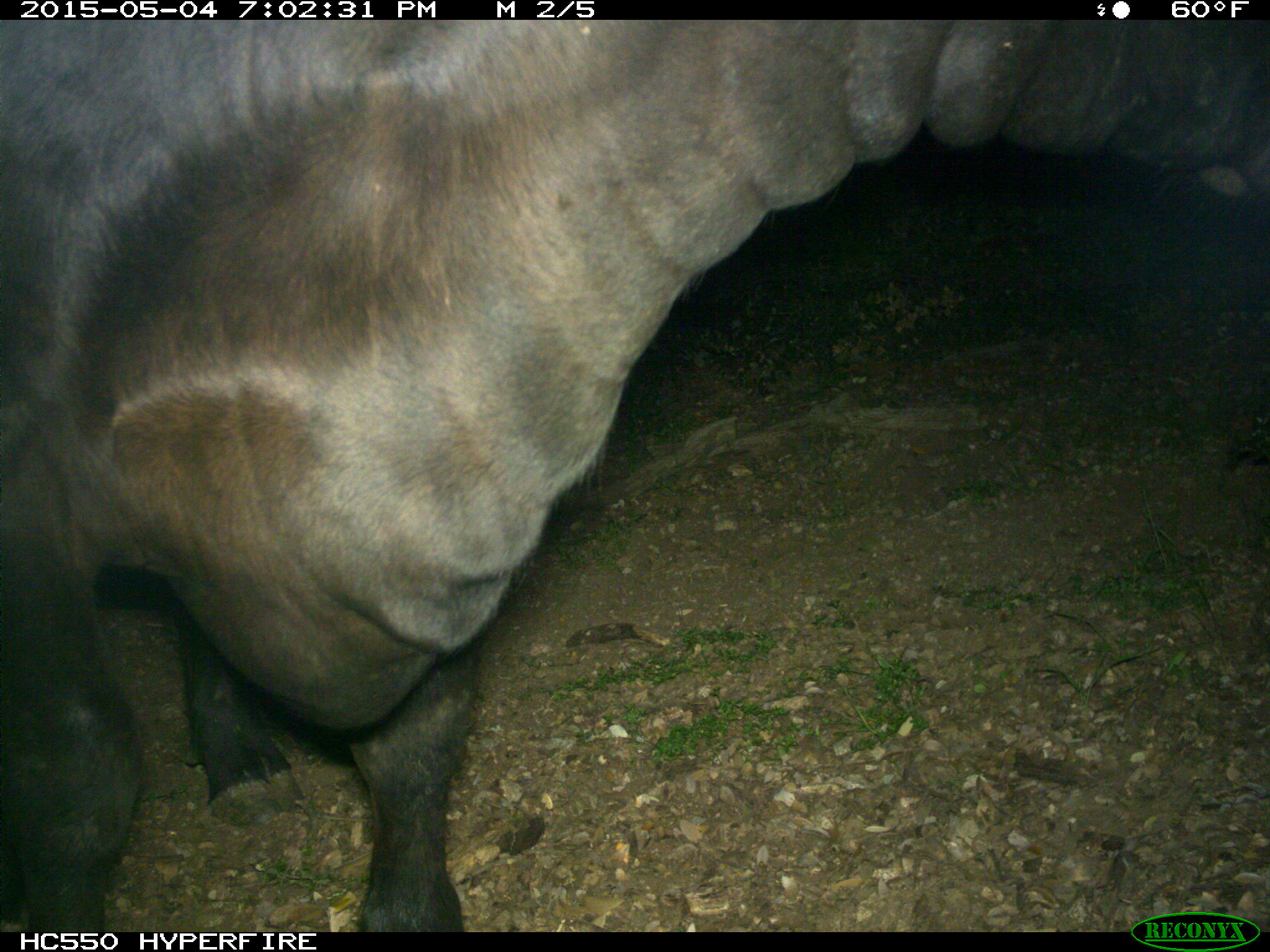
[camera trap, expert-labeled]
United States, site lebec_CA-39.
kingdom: Animalia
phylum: Chordata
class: Mammalia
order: Artiodactyla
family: Bovidae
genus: Bos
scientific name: Bos taurus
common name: domestic cow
Bos taurus (domestic cow).